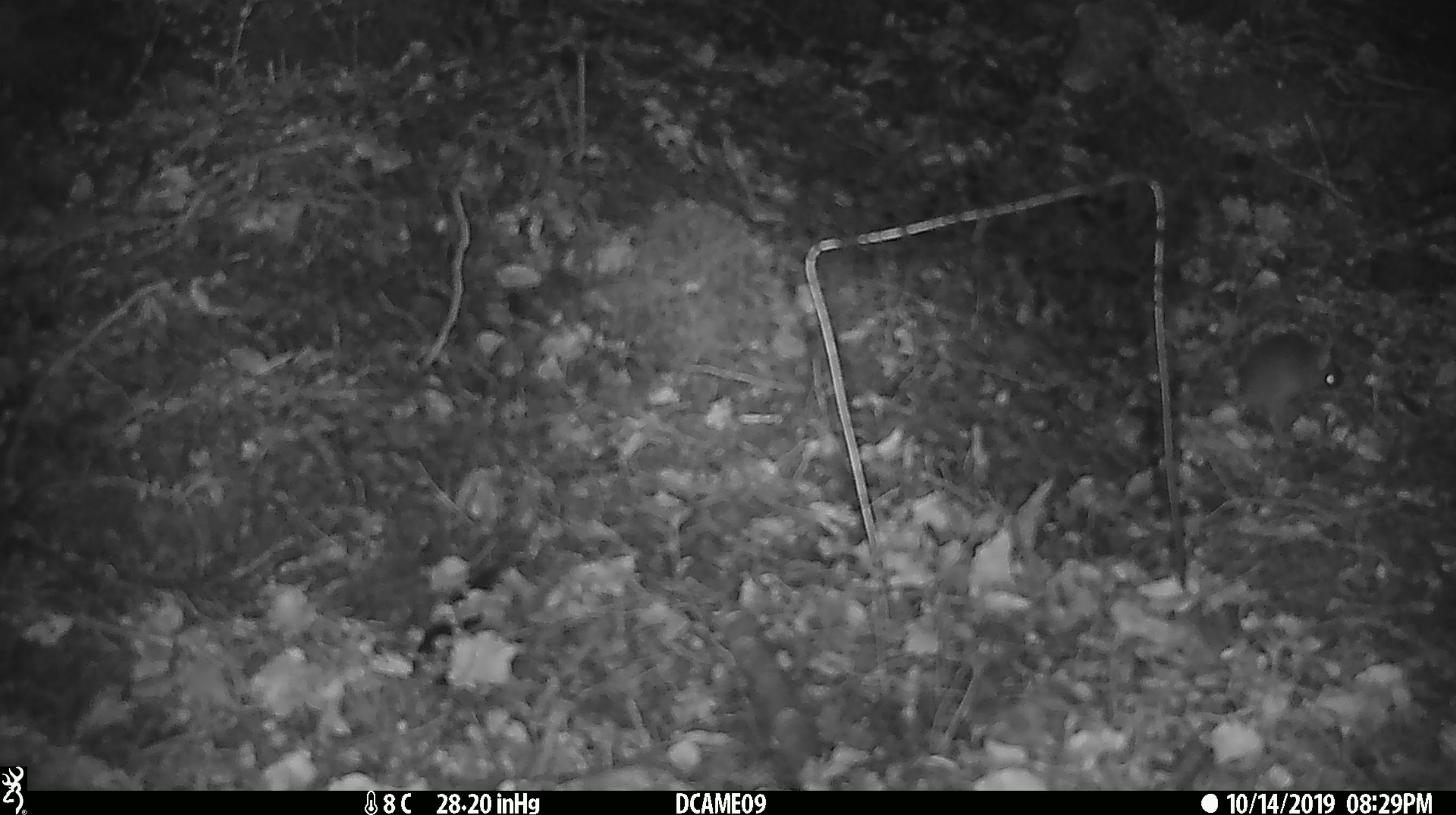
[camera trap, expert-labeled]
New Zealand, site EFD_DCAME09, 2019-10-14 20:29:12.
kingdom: Animalia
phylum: Chordata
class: Mammalia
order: Rodentia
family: Muridae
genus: Mus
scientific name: Mus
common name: mouse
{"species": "mouse (Mus)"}